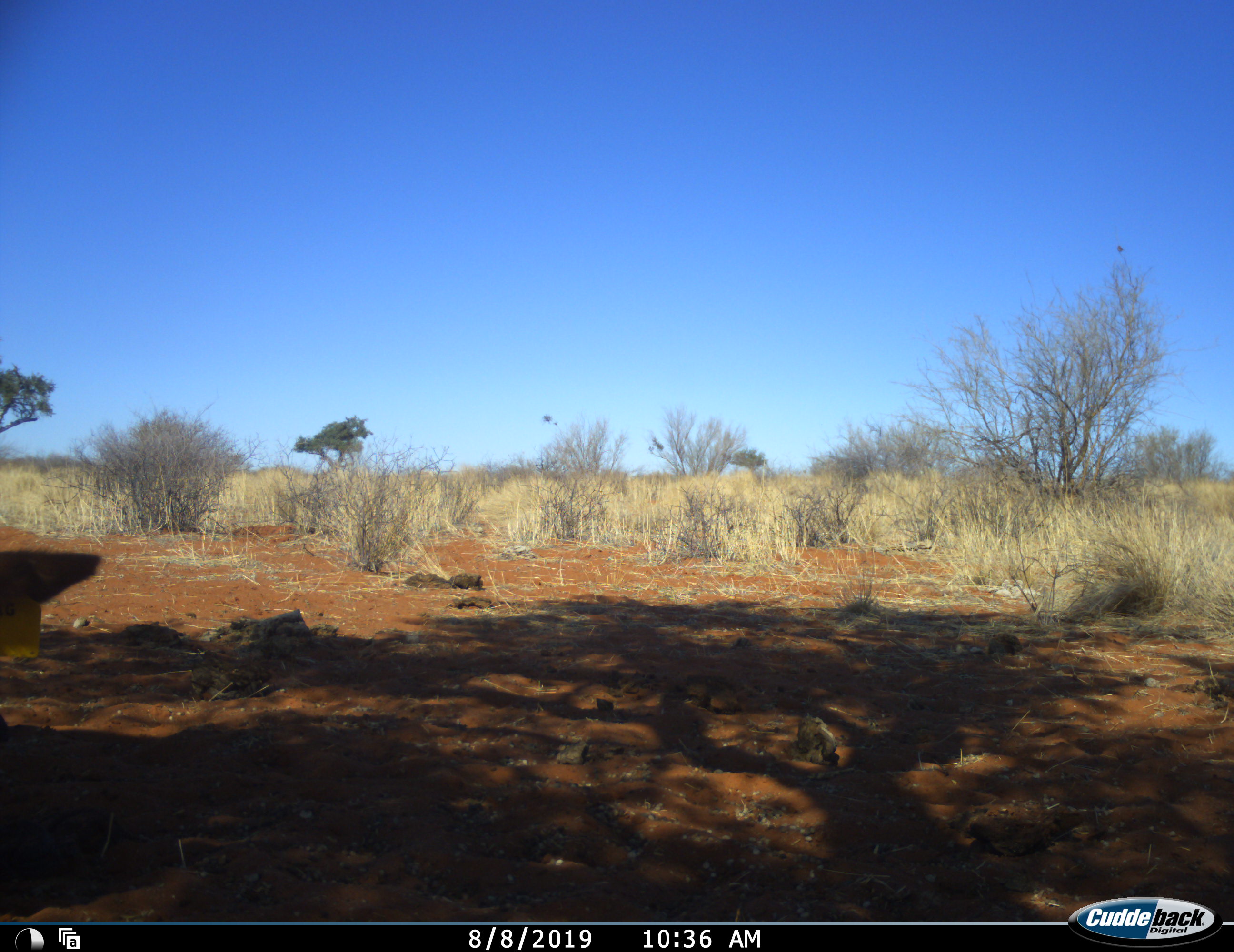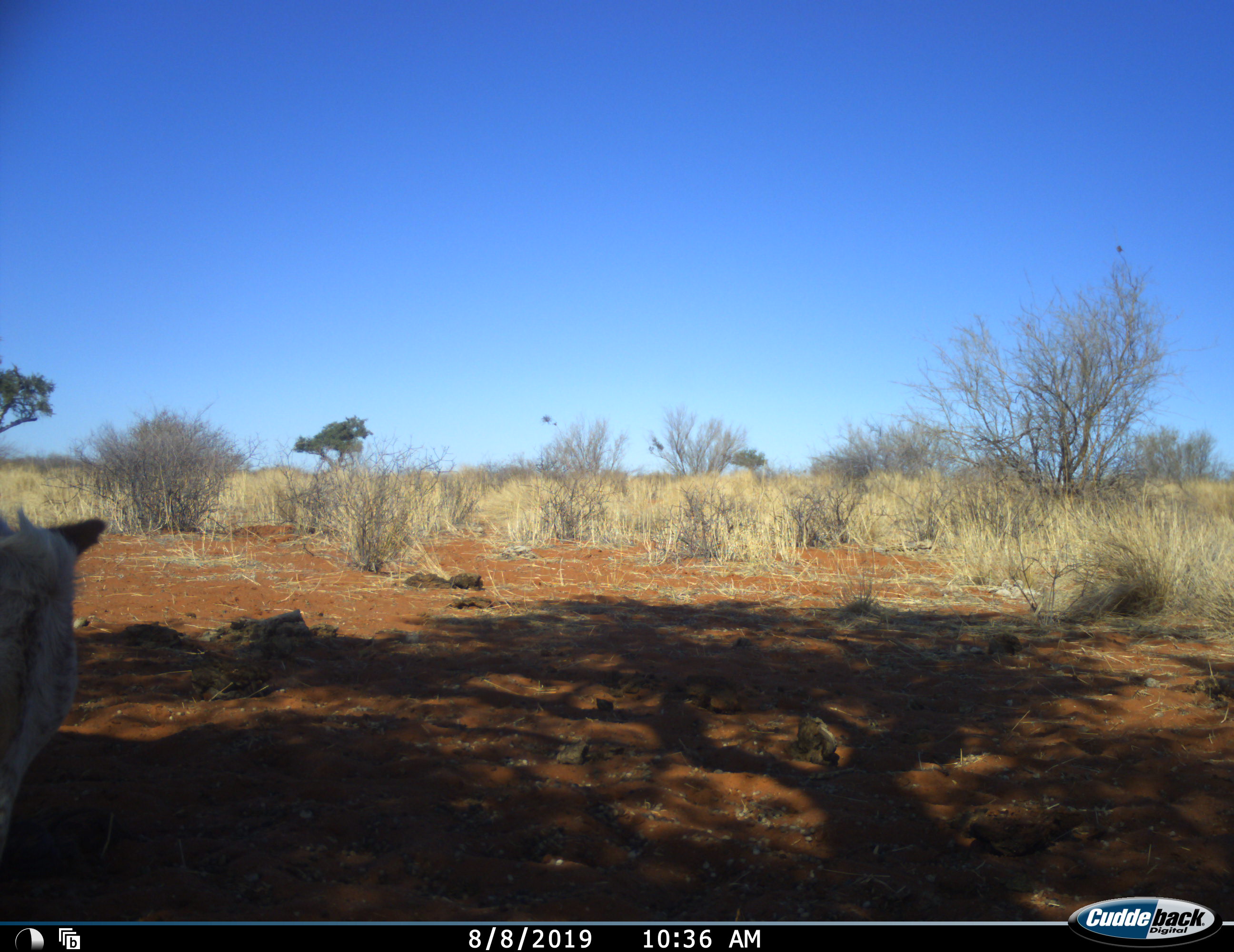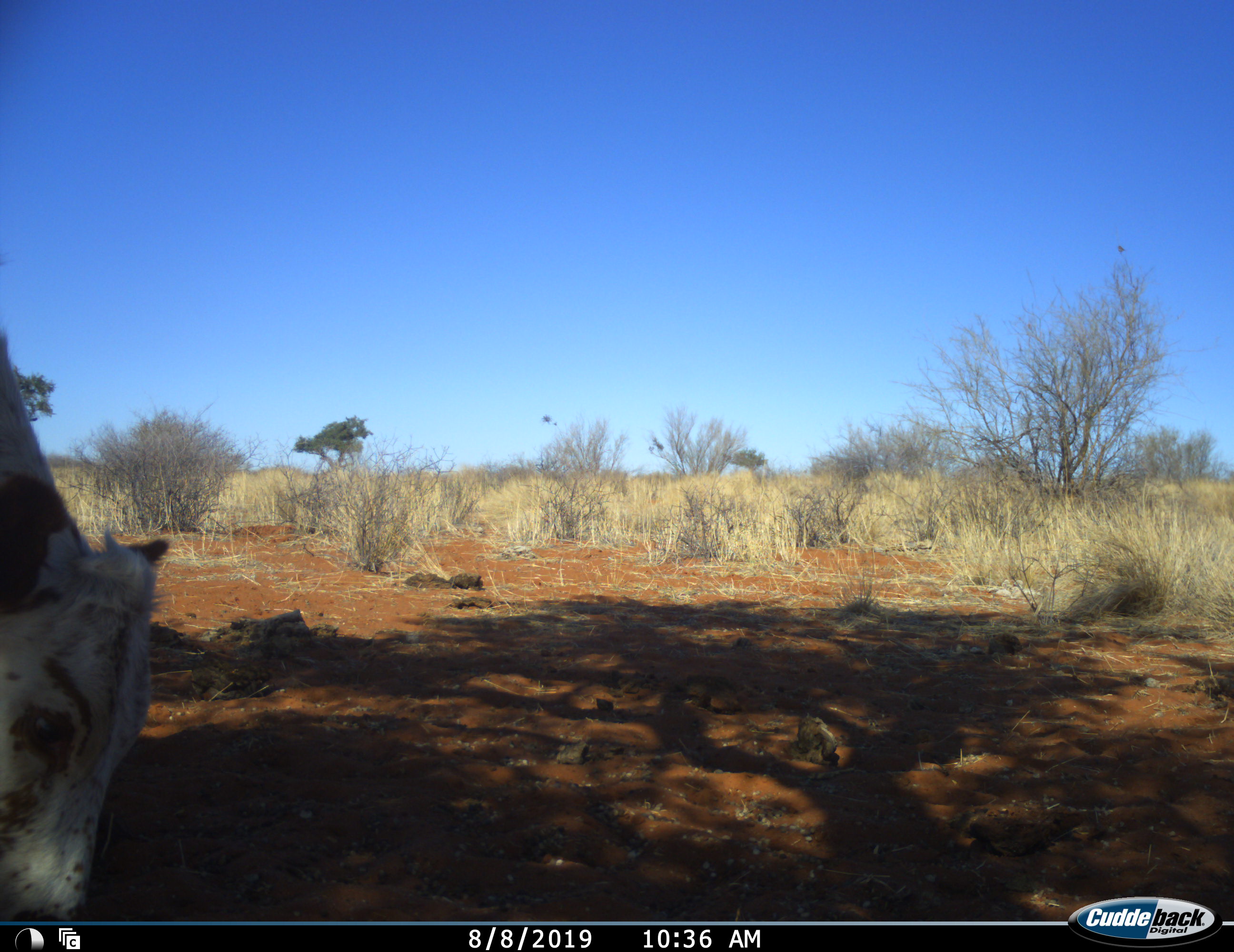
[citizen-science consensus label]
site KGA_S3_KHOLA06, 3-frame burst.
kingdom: Animalia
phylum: Chordata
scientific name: Vertebrata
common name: domestic animal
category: domesticanimal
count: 1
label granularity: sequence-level